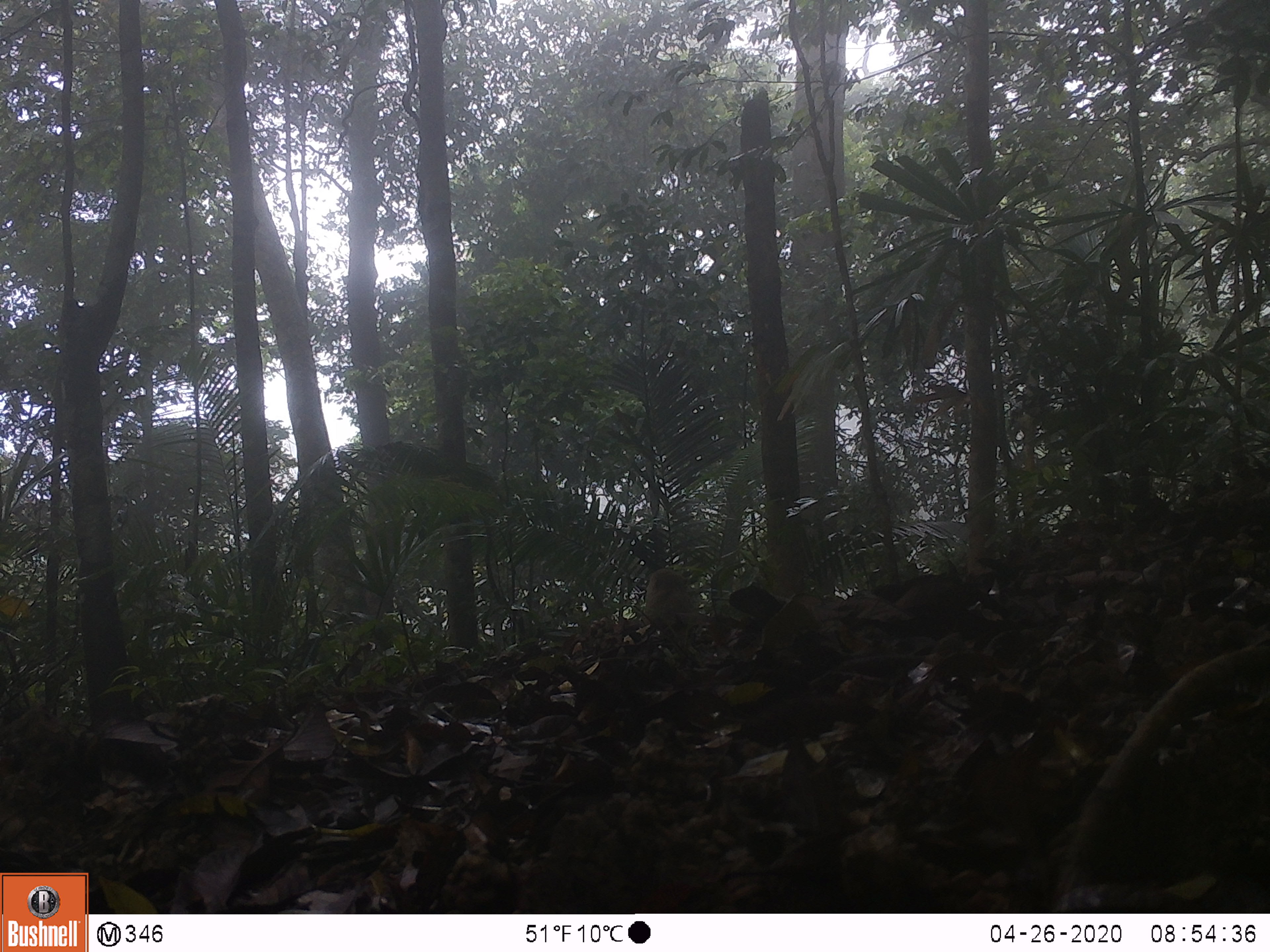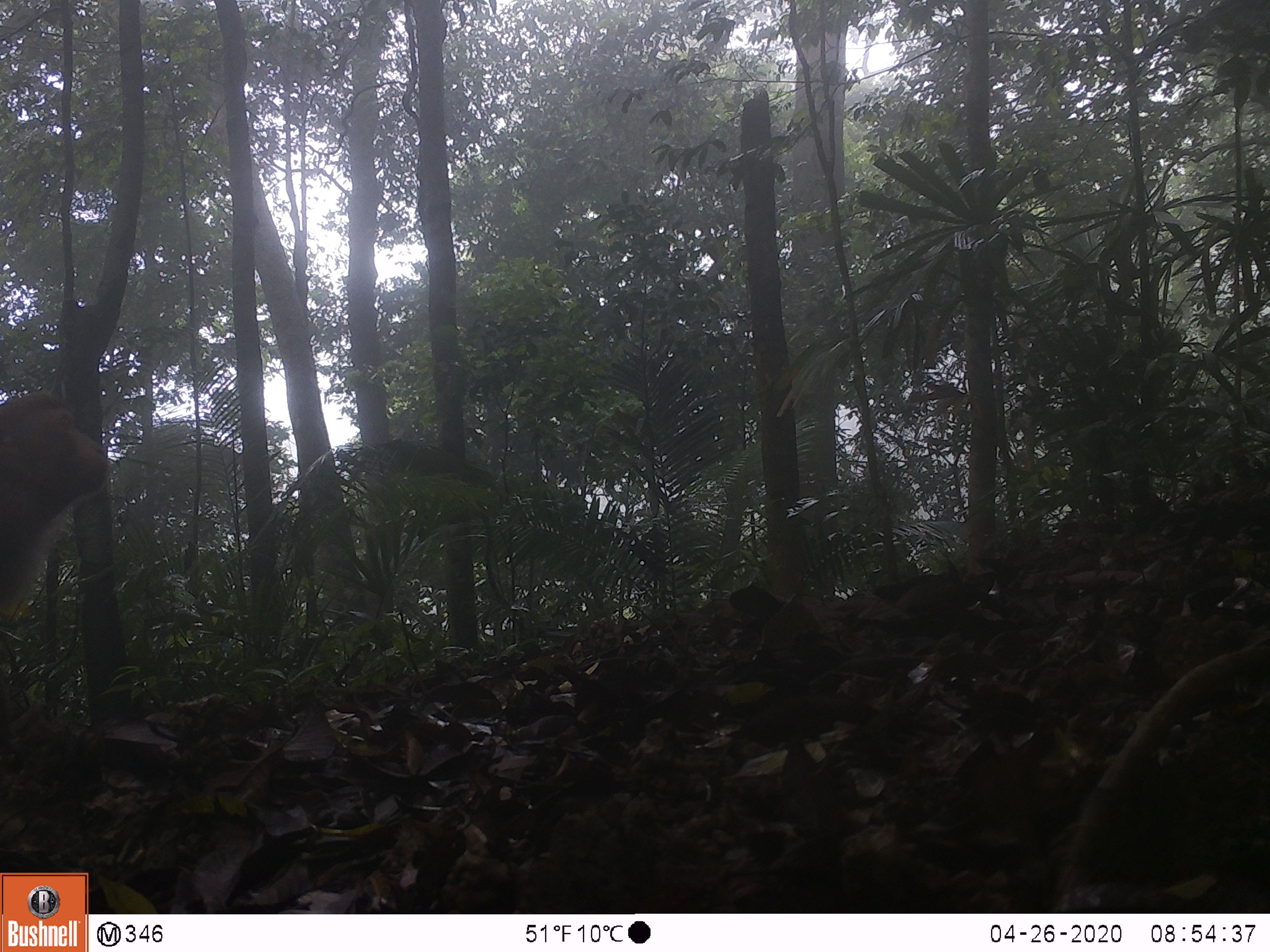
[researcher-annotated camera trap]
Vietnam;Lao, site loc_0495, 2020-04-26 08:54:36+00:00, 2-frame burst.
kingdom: Animalia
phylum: Chordata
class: Mammalia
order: Primates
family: Cercopithecidae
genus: Macaca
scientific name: Macaca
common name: macaques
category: assam or rhesus macaque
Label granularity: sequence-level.